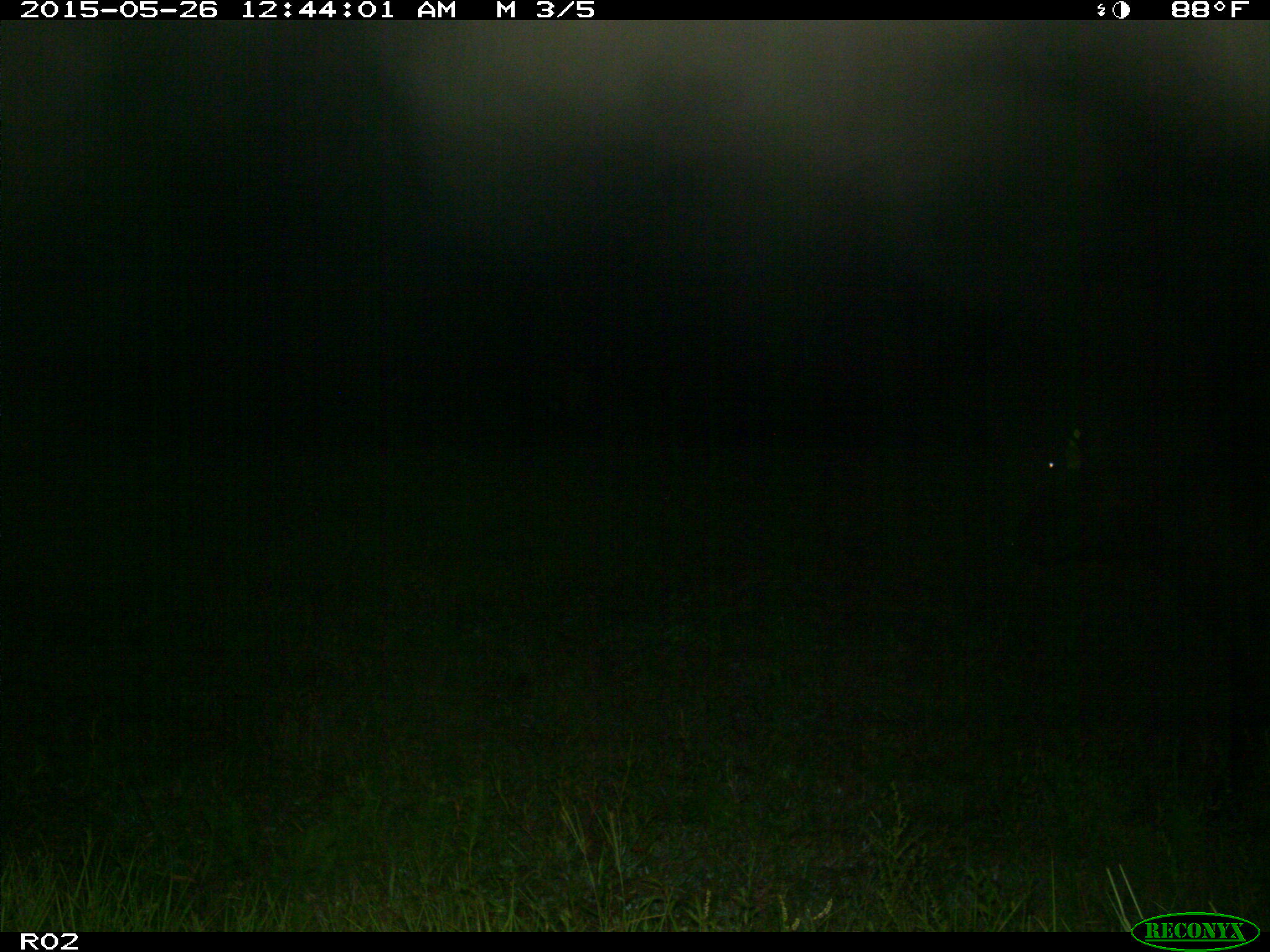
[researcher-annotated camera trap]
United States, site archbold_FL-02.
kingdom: Animalia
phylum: Chordata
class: Mammalia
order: Artiodactyla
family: Bovidae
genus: Bos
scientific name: Bos taurus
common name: domestic cow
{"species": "Bos taurus (domestic cow)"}